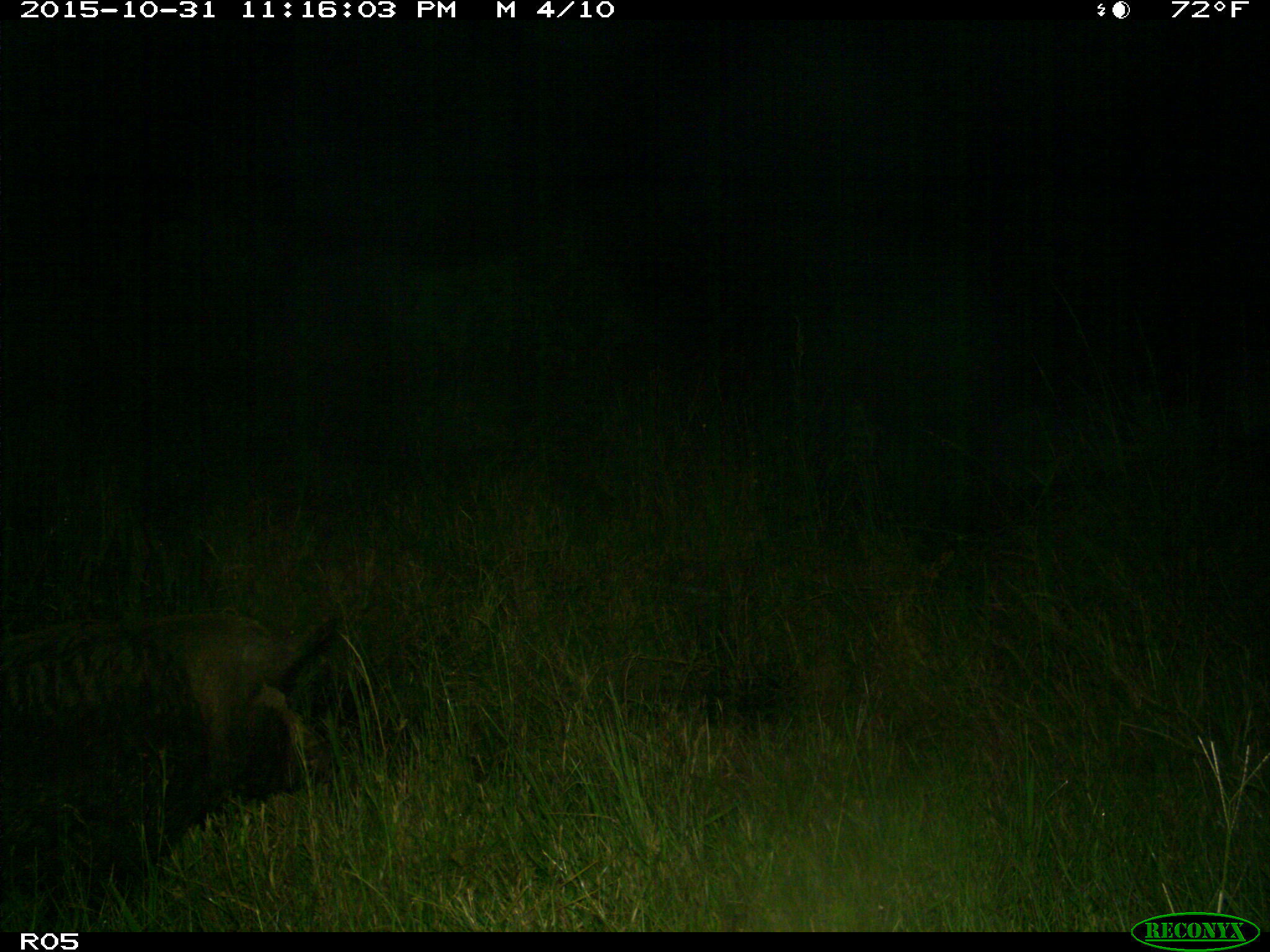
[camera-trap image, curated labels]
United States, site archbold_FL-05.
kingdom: Animalia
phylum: Chordata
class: Mammalia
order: Artiodactyla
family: Suidae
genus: Sus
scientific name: Sus scrofa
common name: wild boar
Sus scrofa (wild boar).